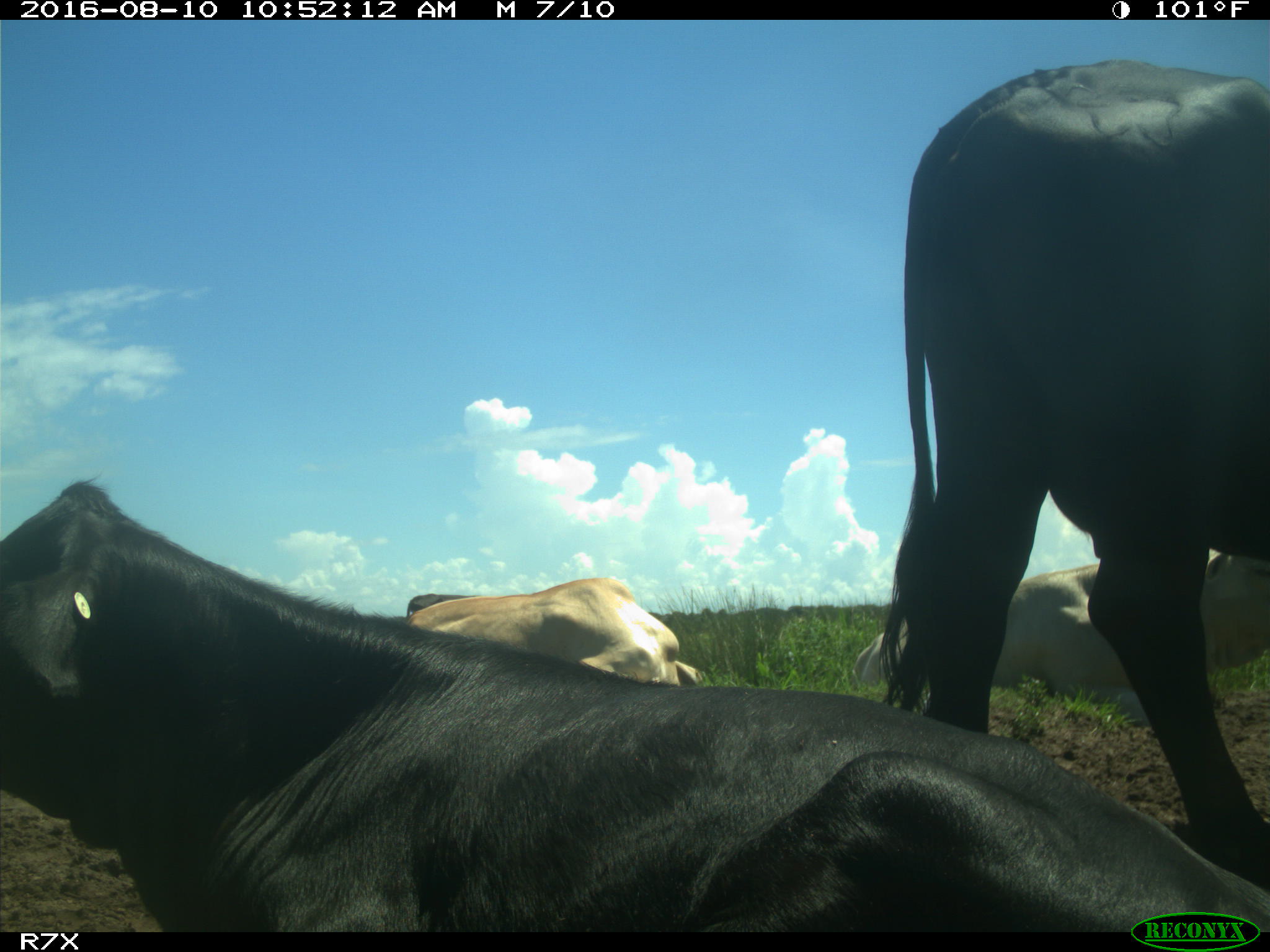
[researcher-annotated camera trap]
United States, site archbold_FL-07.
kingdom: Animalia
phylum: Chordata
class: Mammalia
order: Artiodactyla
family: Bovidae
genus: Bos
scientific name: Bos taurus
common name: domestic cow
Bos taurus (domestic cow).